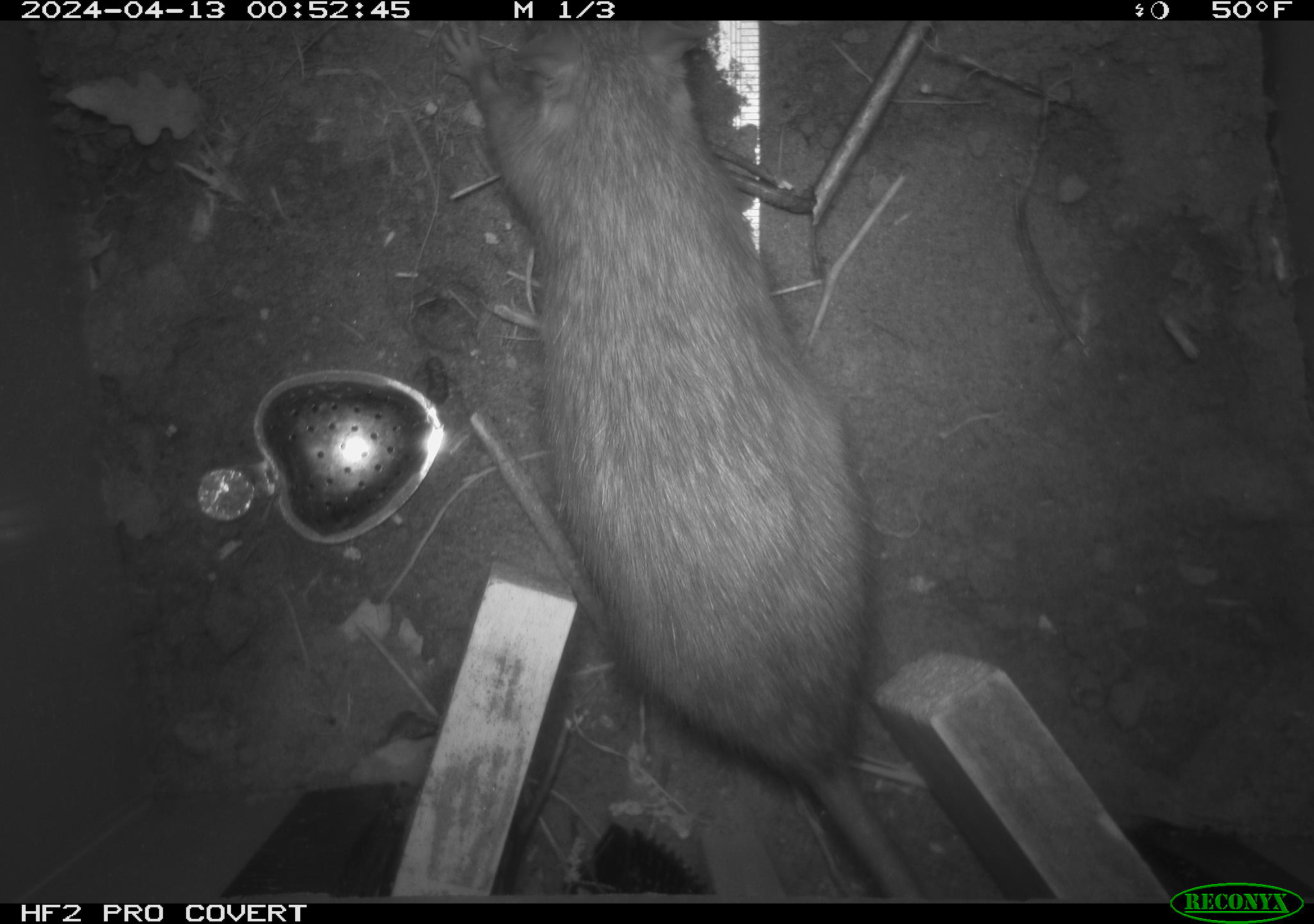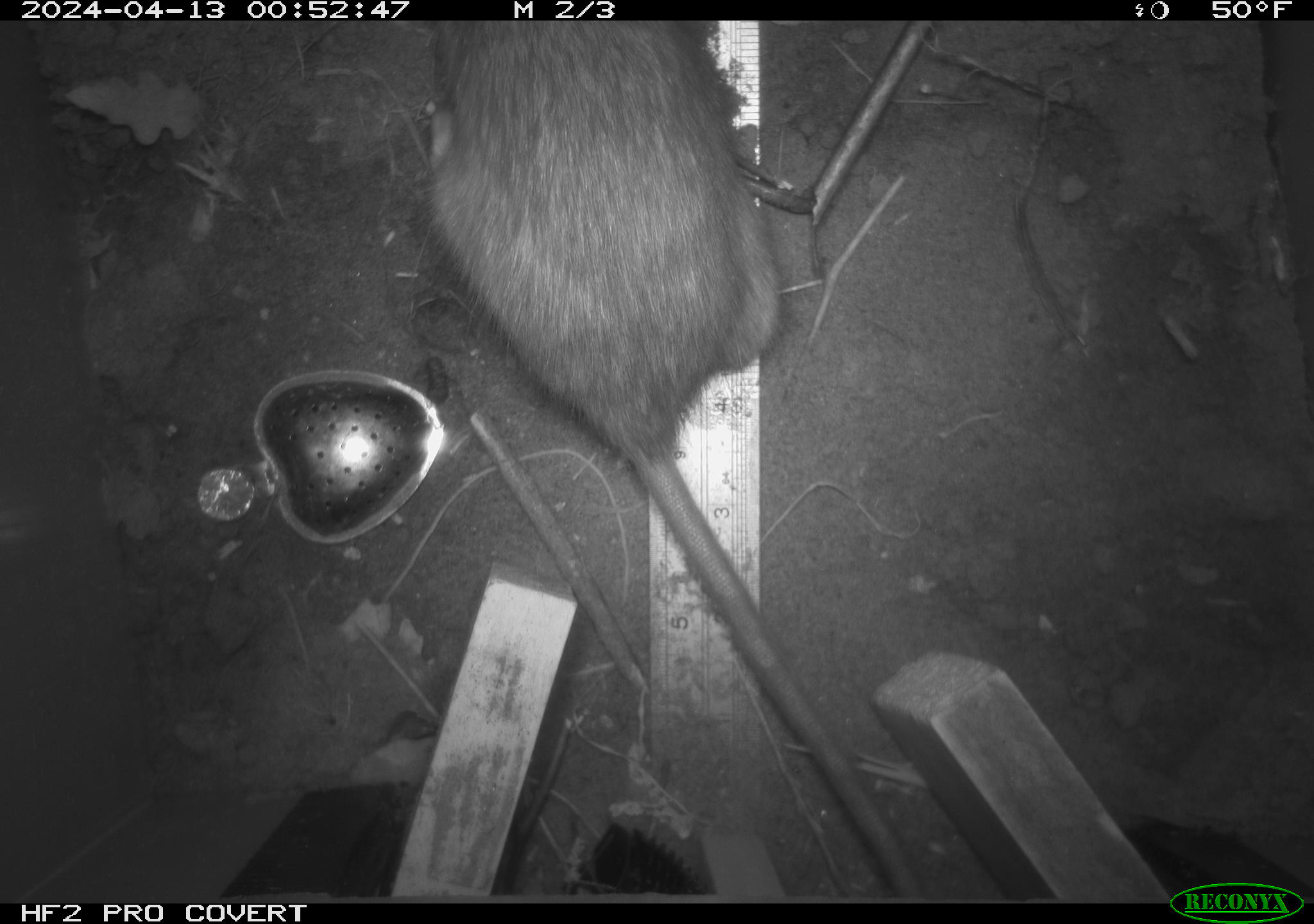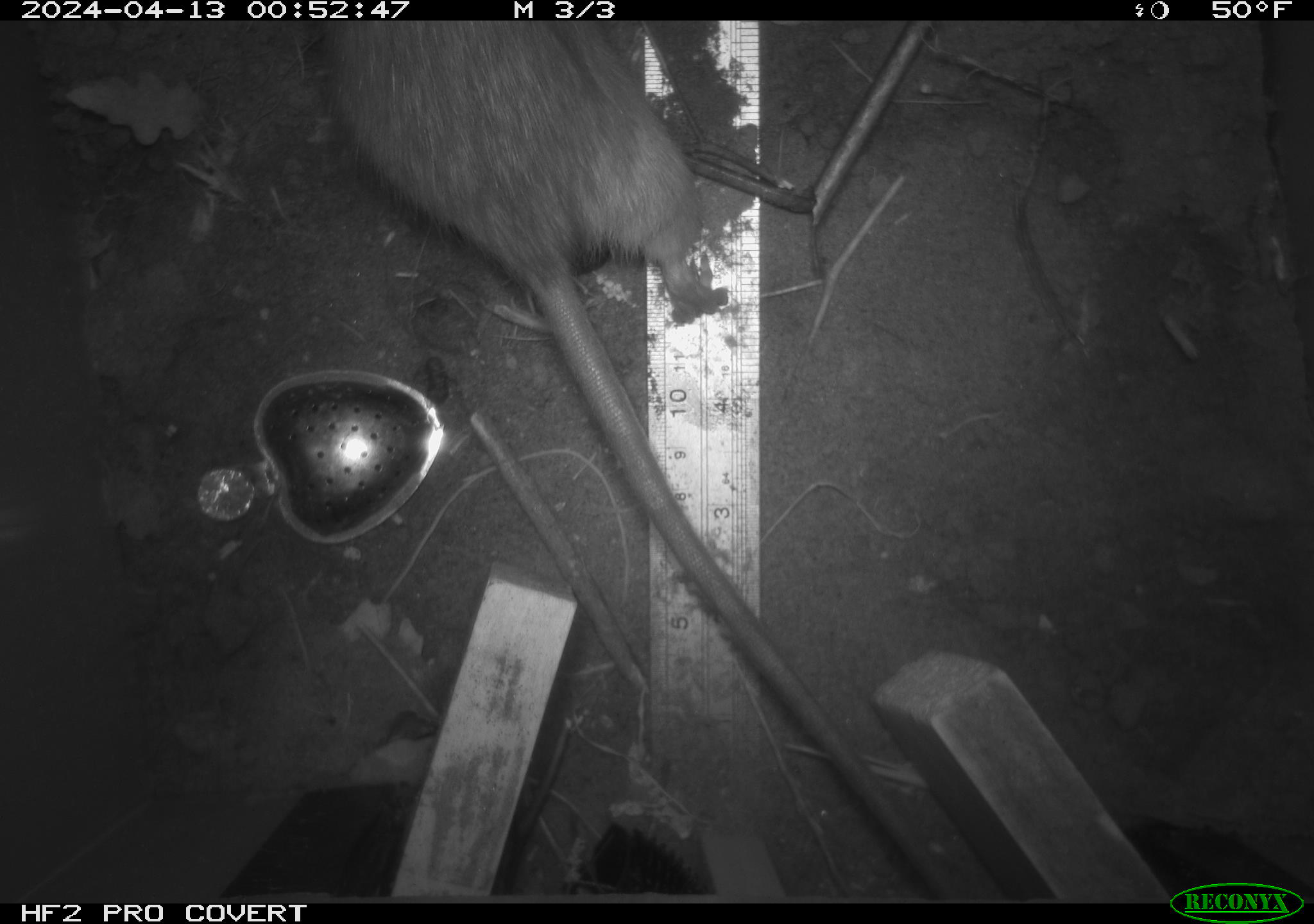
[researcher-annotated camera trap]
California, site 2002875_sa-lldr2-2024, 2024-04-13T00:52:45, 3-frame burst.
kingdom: Animalia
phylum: Chordata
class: Mammalia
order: Rodentia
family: Muridae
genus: Rattus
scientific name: Rattus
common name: rat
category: rattus species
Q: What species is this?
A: Rattus species (rat) (Rattus).